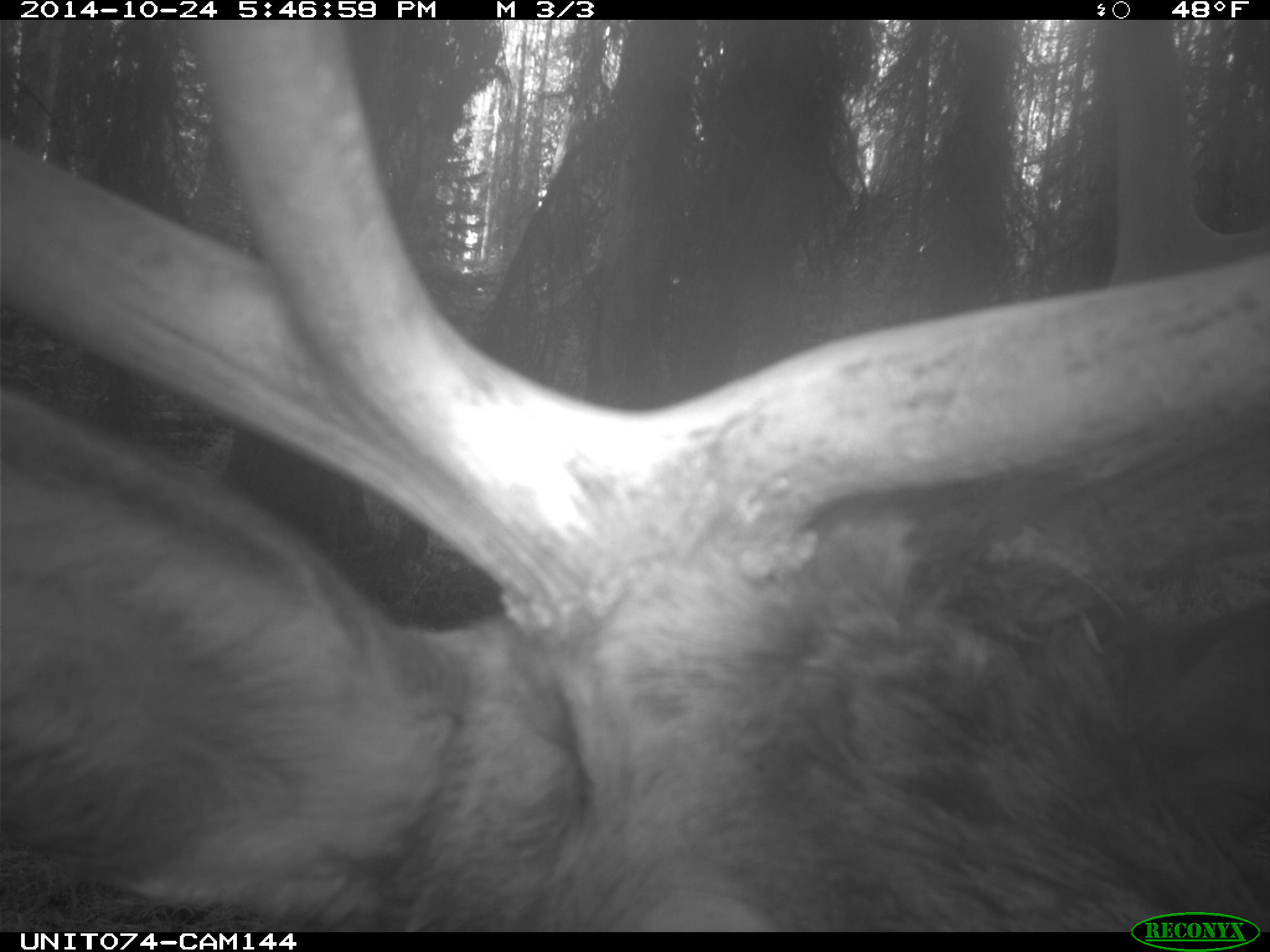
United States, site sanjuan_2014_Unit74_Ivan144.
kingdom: Animalia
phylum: Chordata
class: Mammalia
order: Artiodactyla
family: Cervidae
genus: Cervus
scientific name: Cervus elaphus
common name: red deer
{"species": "Cervus elaphus (red deer)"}